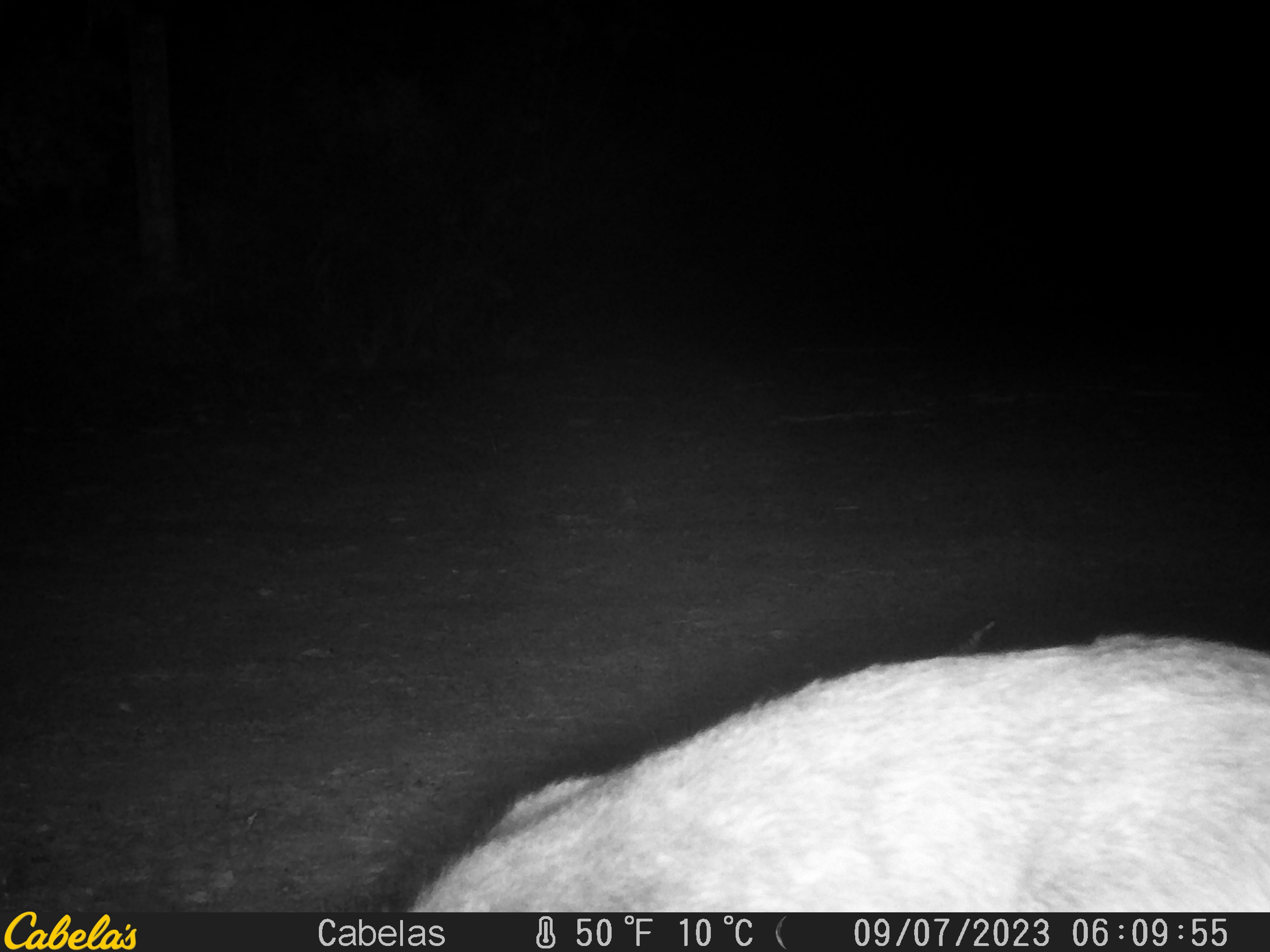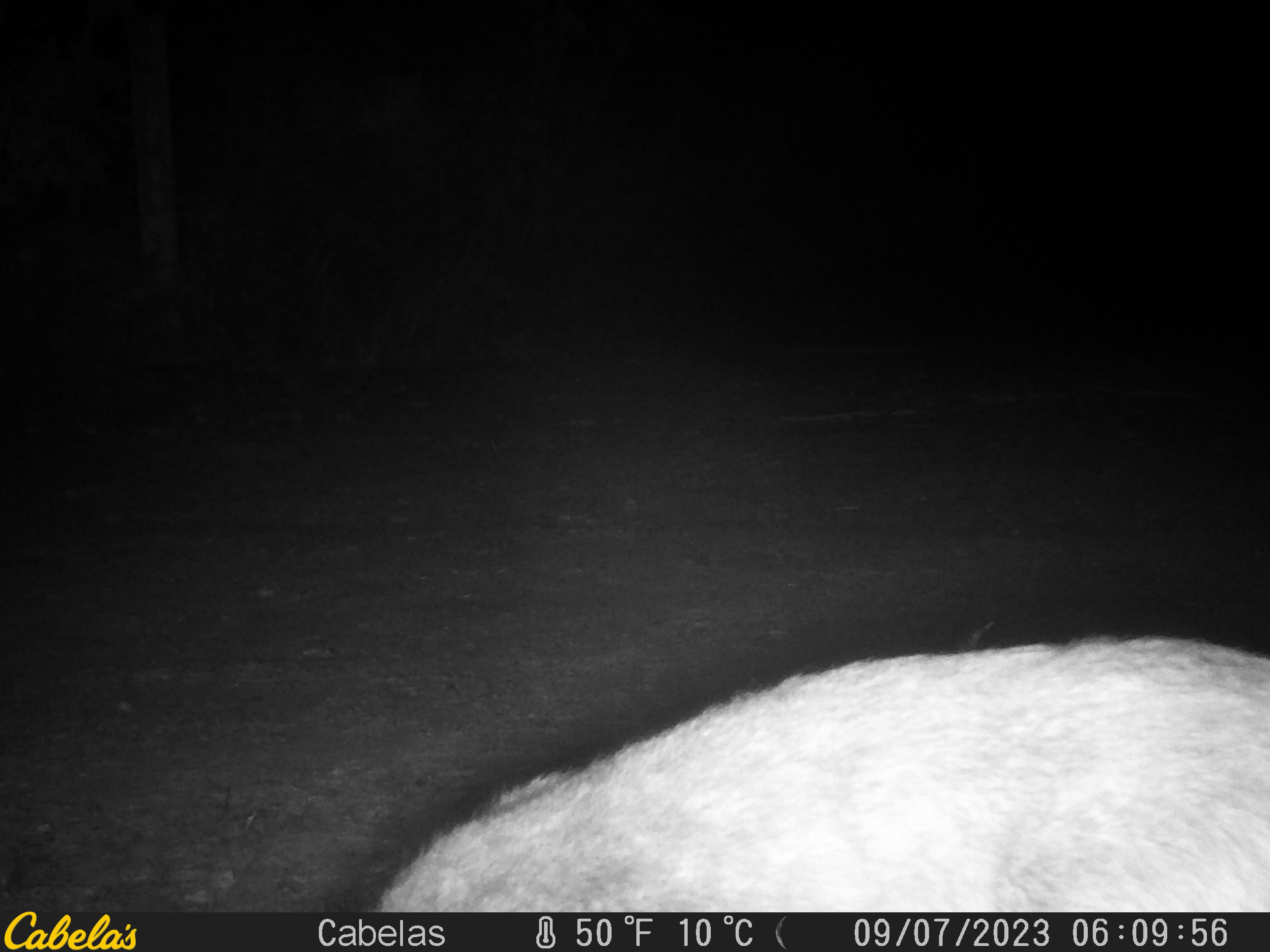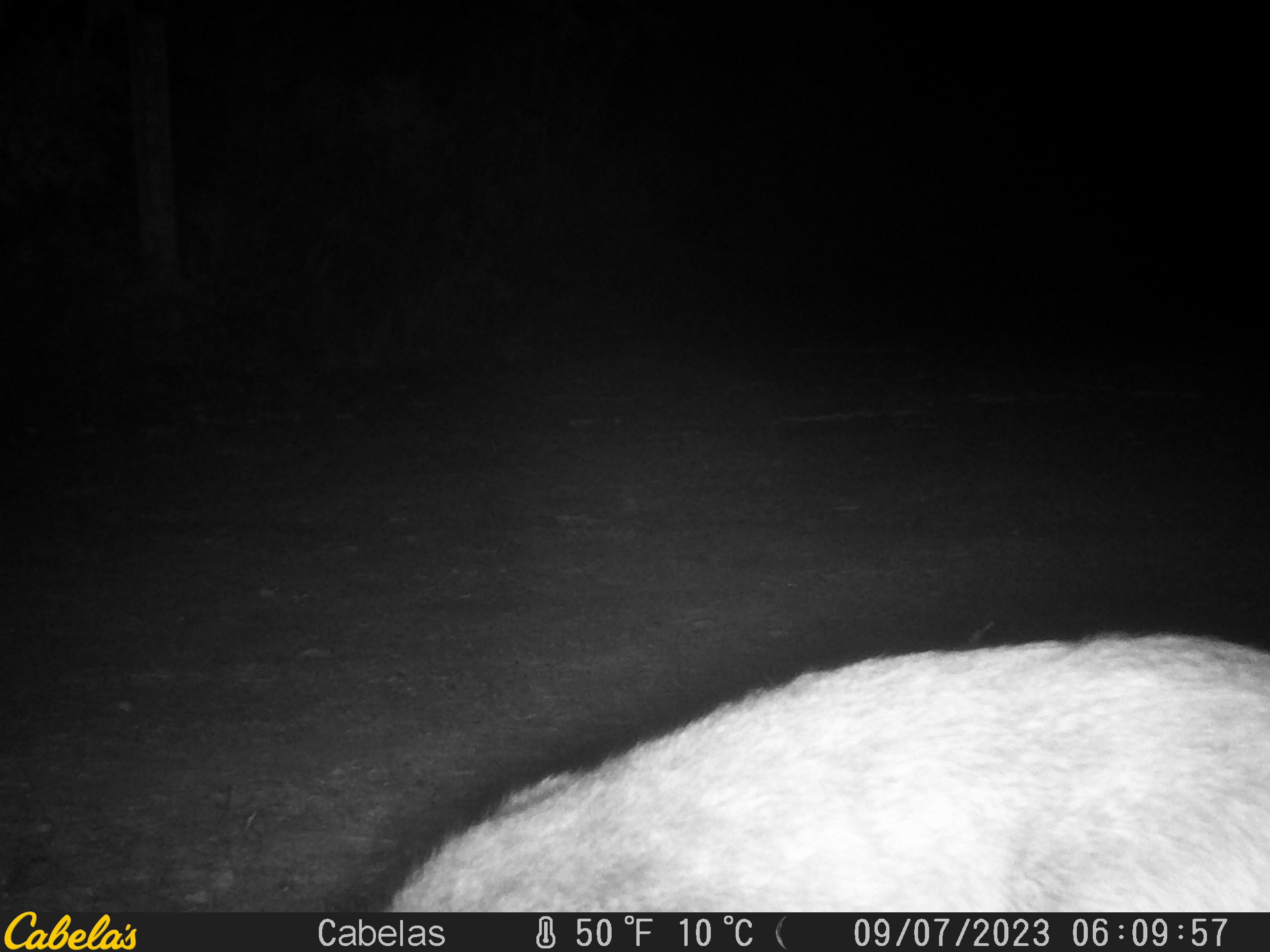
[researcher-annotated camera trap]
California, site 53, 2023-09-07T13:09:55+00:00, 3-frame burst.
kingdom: Animalia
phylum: Chordata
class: Mammalia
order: Artiodactyla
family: Cervidae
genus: Odocoileus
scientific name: Odocoileus hemionus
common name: mule deer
Mule deer (Odocoileus hemionus).